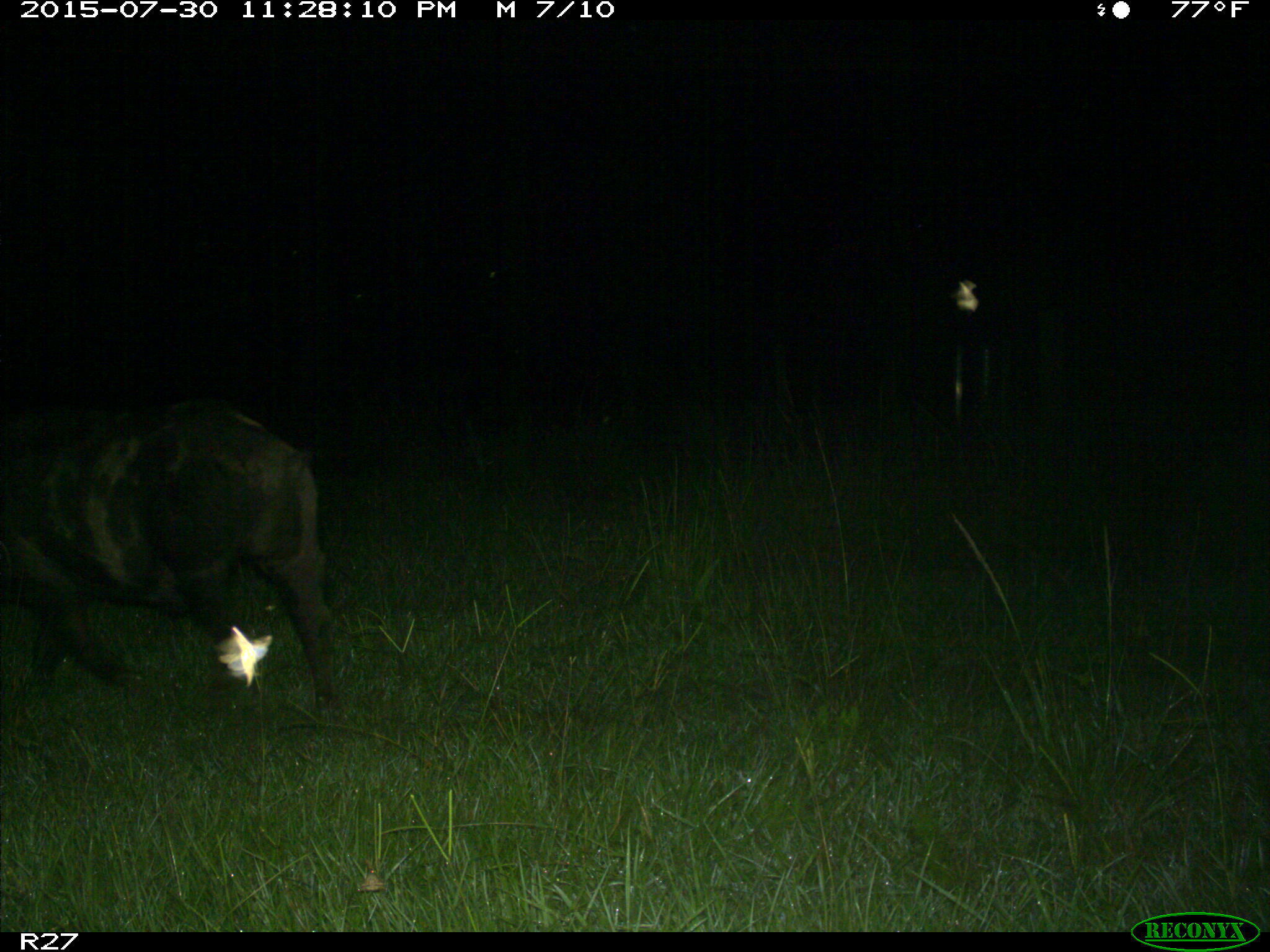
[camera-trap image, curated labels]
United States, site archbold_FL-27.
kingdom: Animalia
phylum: Chordata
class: Mammalia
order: Artiodactyla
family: Suidae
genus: Sus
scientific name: Sus scrofa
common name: wild boar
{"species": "Sus scrofa (wild boar)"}